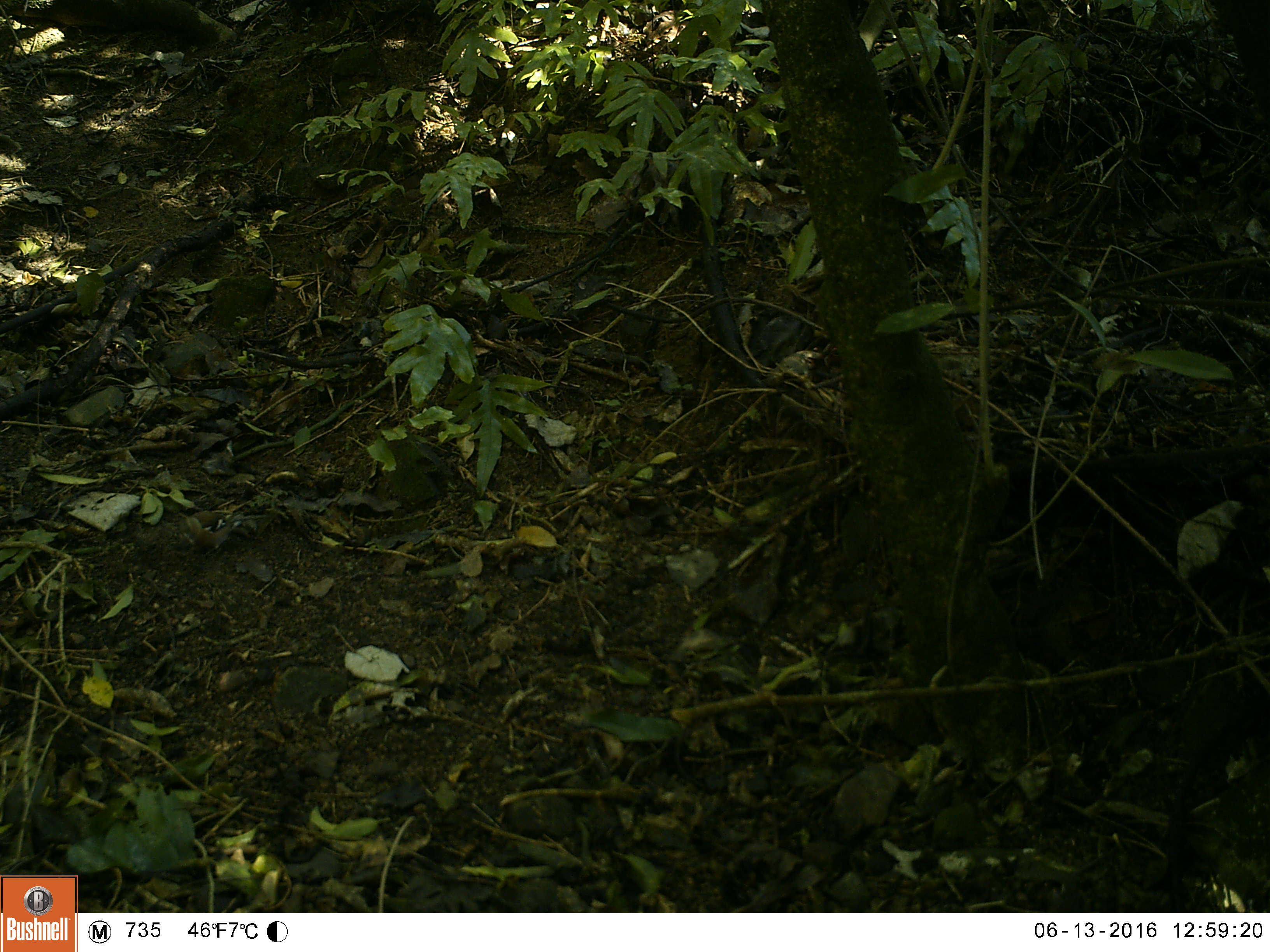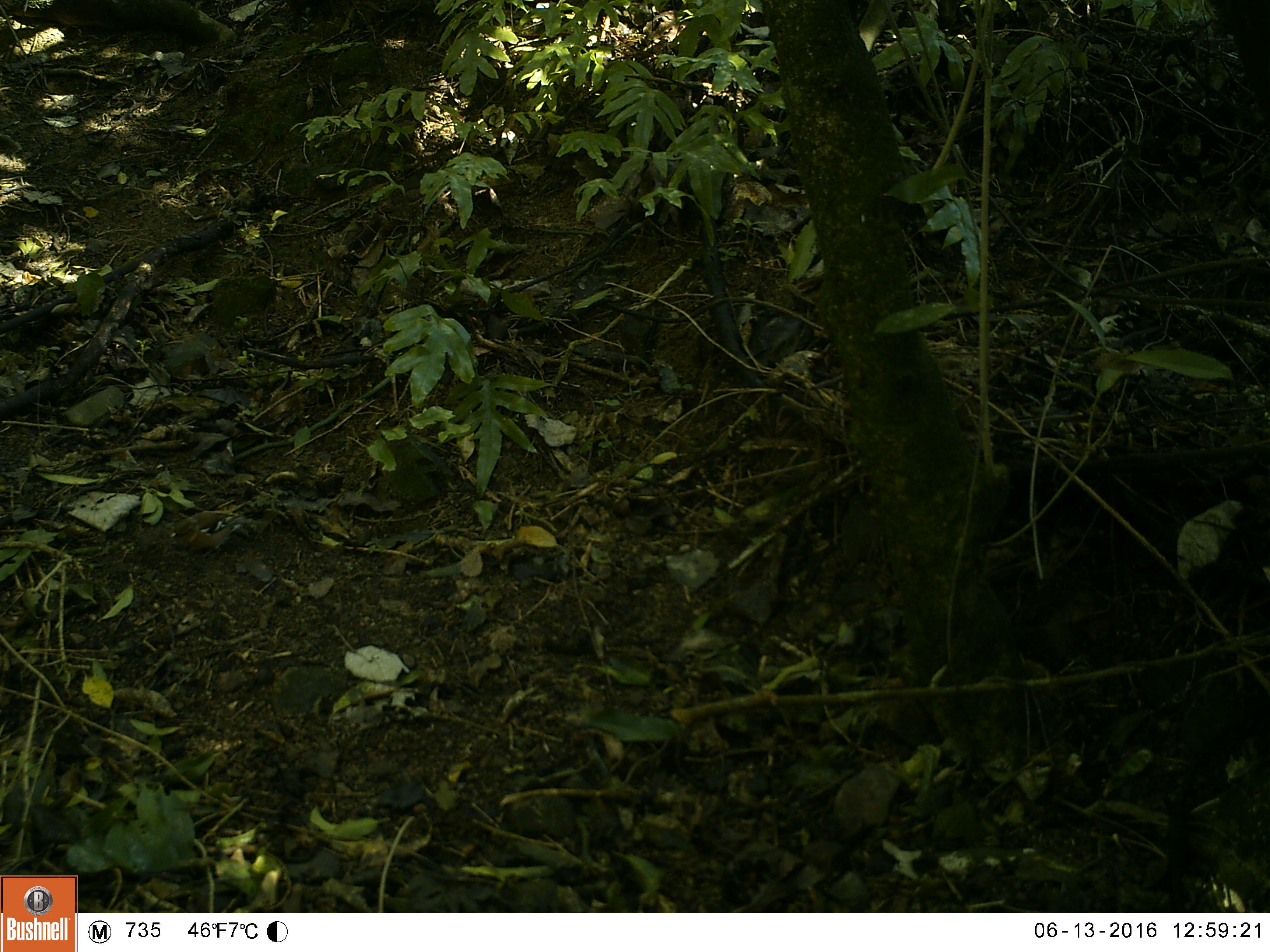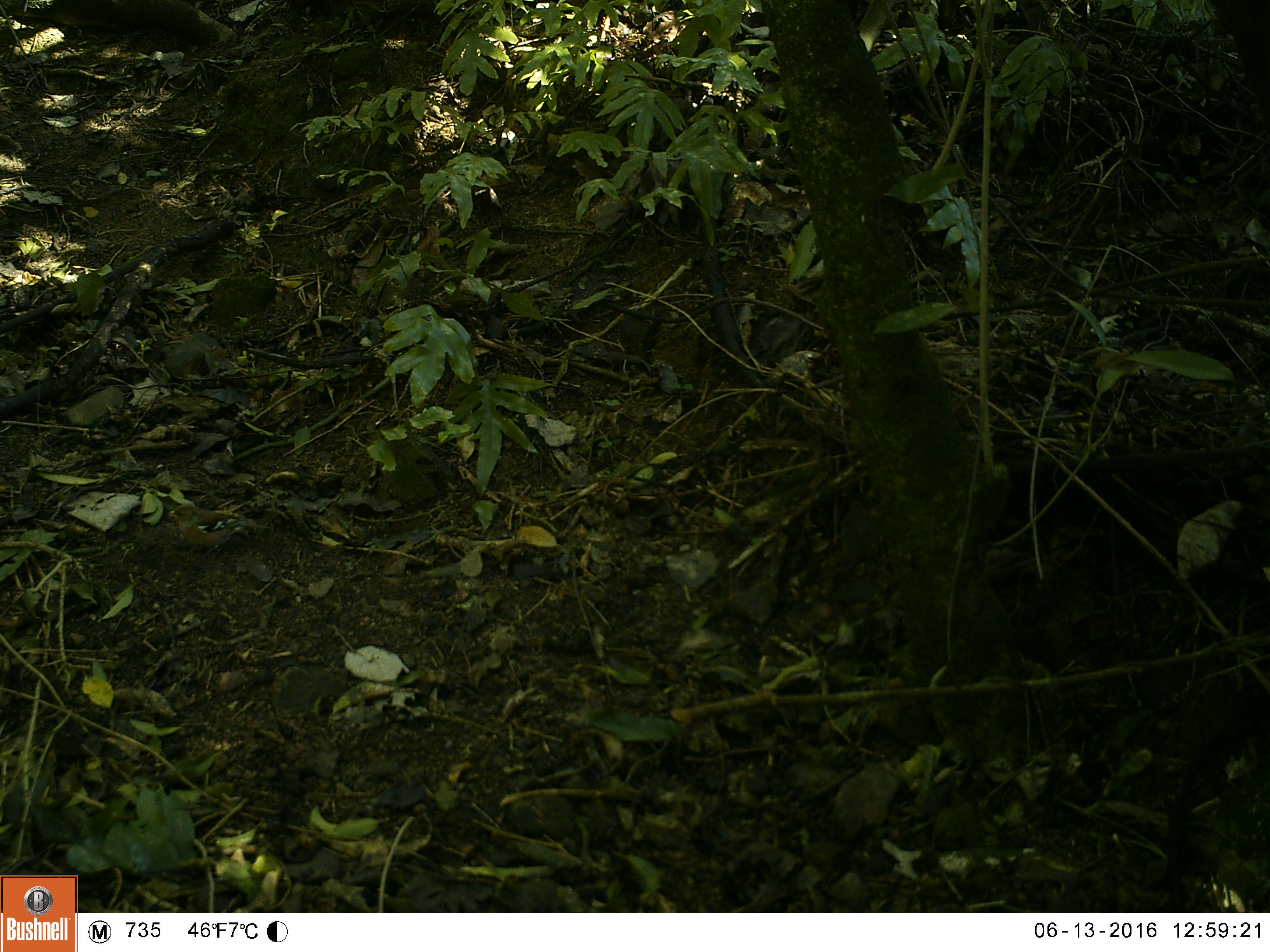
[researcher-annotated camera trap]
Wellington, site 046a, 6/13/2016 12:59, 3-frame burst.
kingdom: Animalia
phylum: Chordata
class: Aves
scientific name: Aves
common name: bird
Bird (Aves).